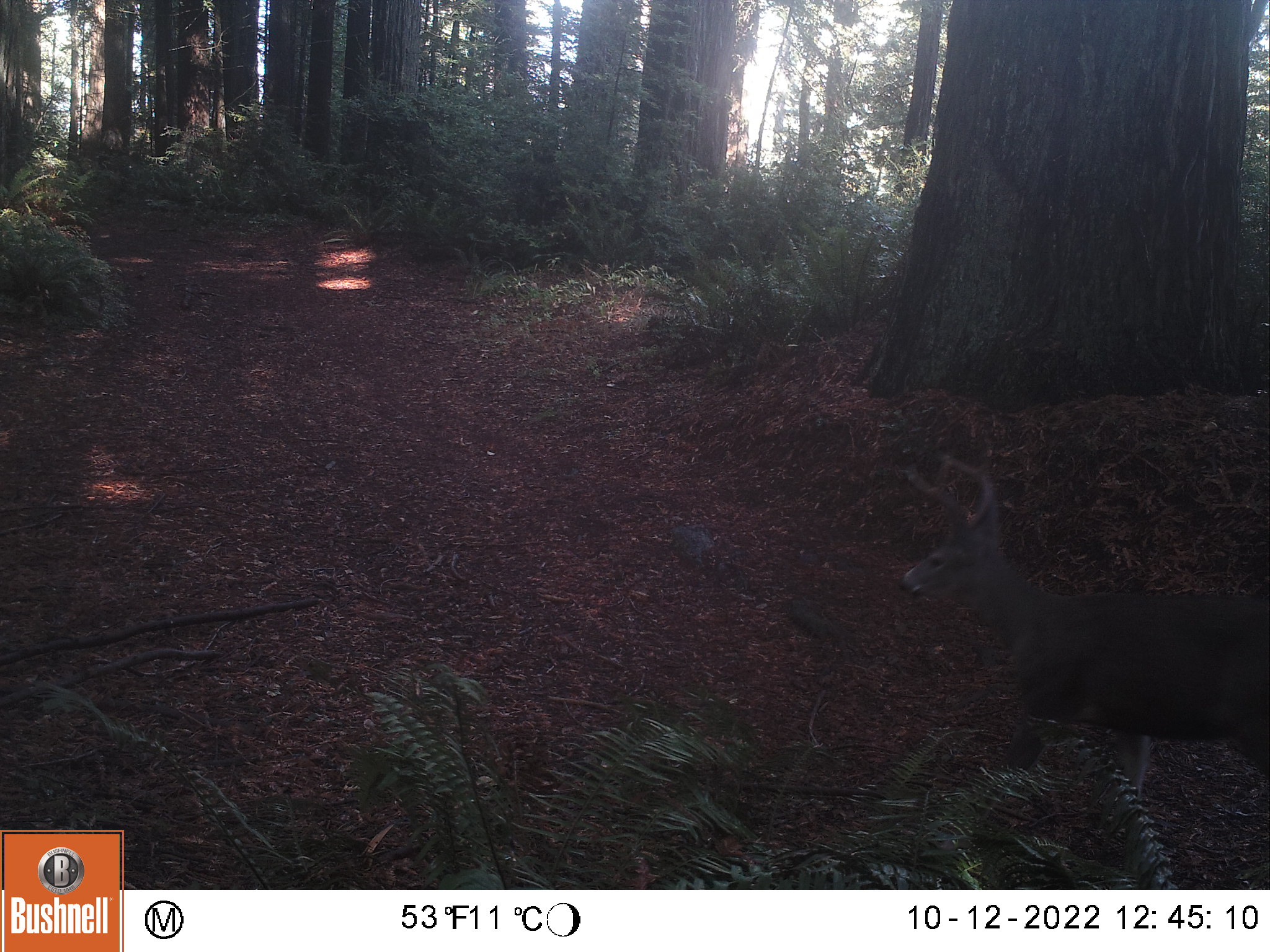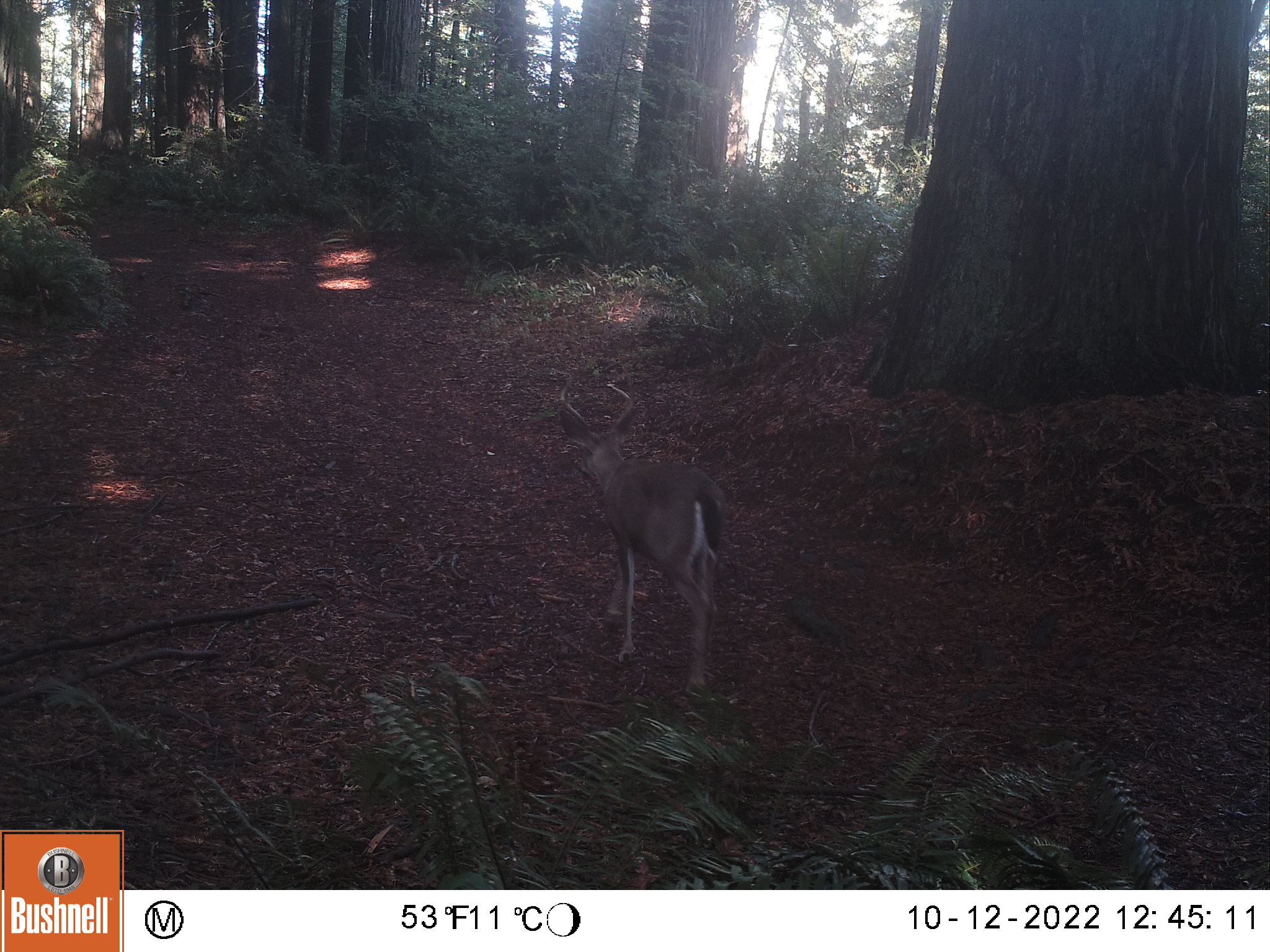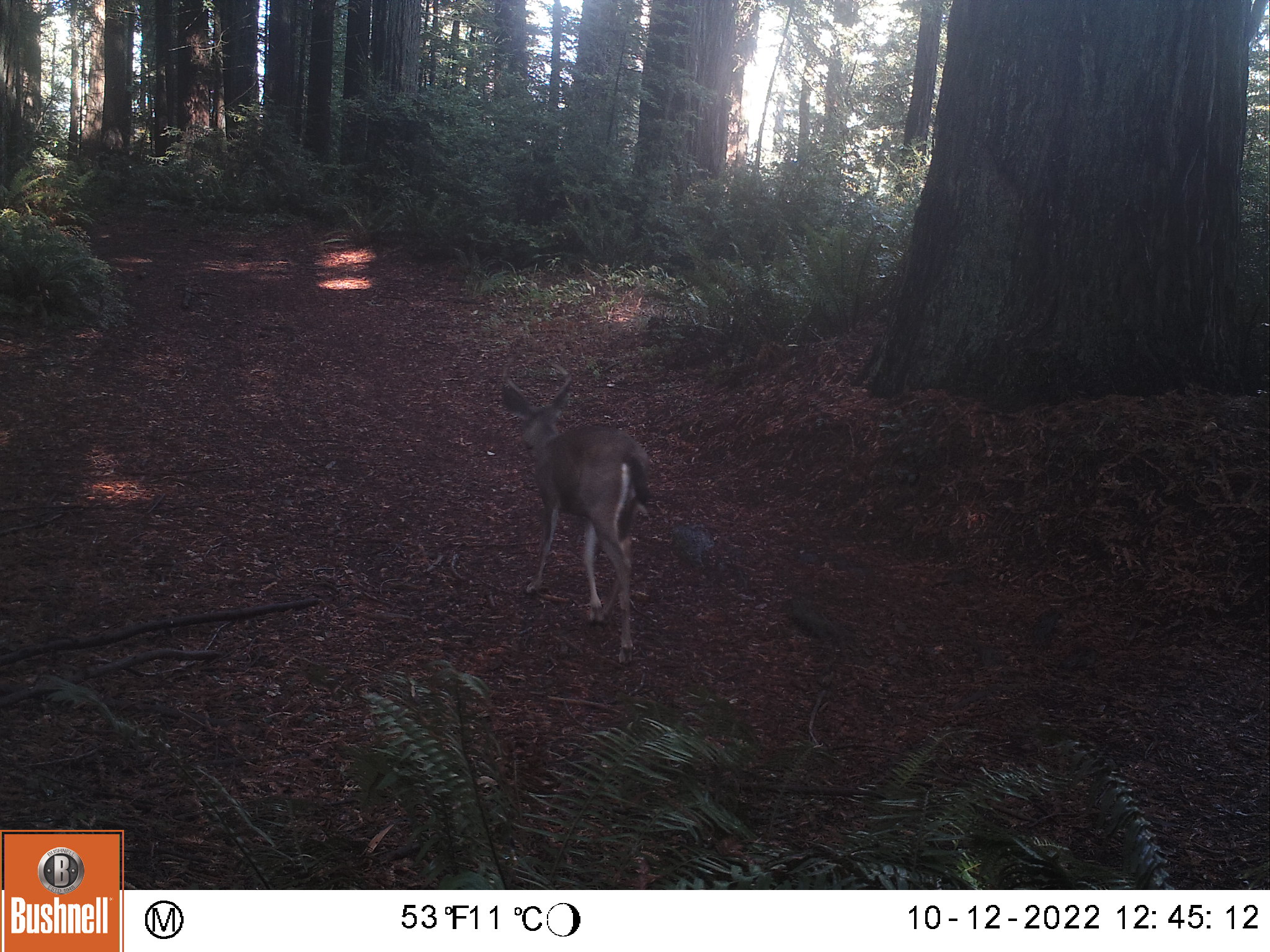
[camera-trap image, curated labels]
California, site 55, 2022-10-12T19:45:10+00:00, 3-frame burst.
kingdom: Animalia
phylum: Chordata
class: Mammalia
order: Artiodactyla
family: Cervidae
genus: Odocoileus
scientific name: Odocoileus hemionus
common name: mule deer